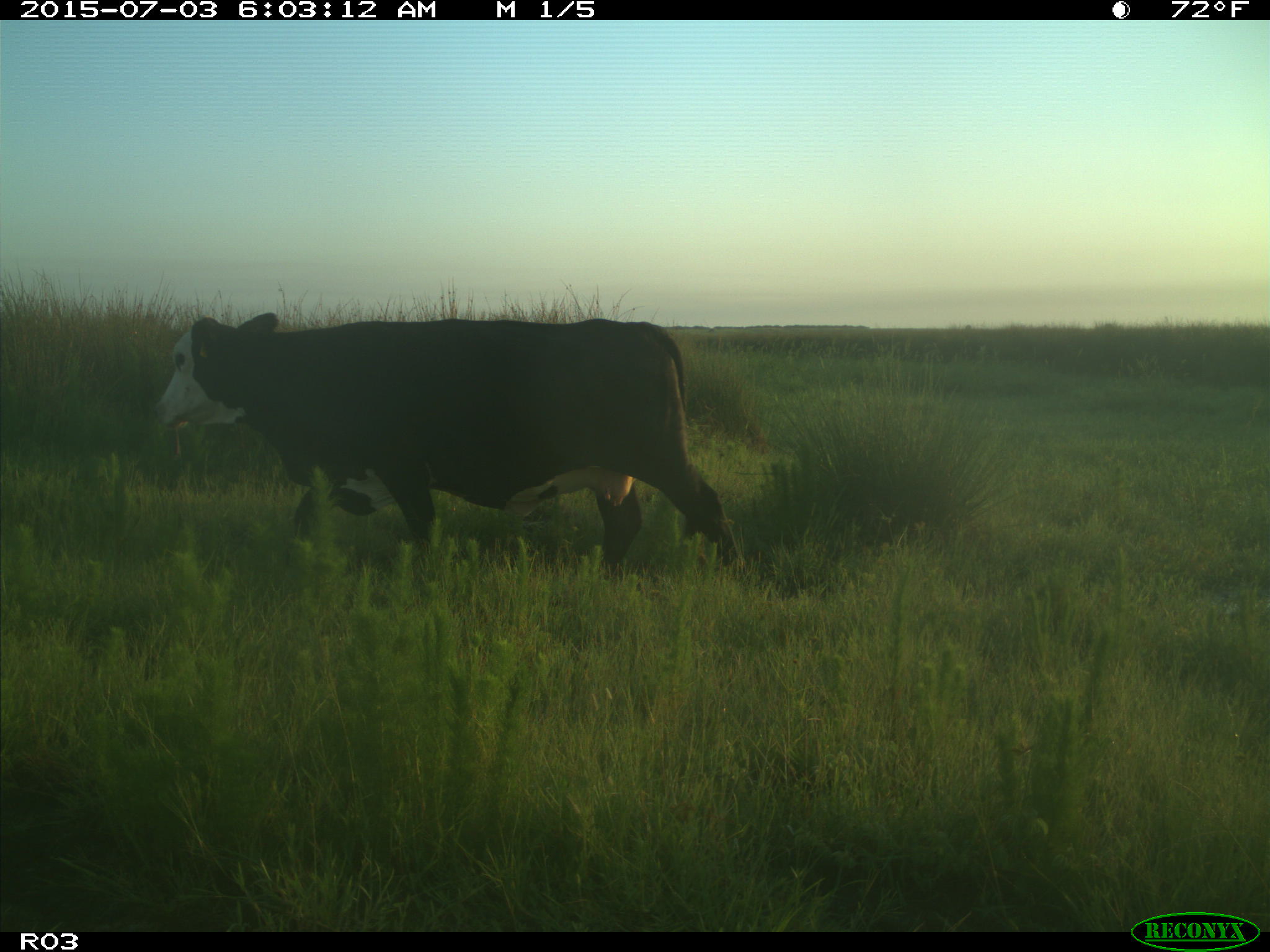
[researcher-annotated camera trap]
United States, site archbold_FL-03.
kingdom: Animalia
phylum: Chordata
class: Mammalia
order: Artiodactyla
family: Bovidae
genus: Bos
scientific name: Bos taurus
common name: domestic cow